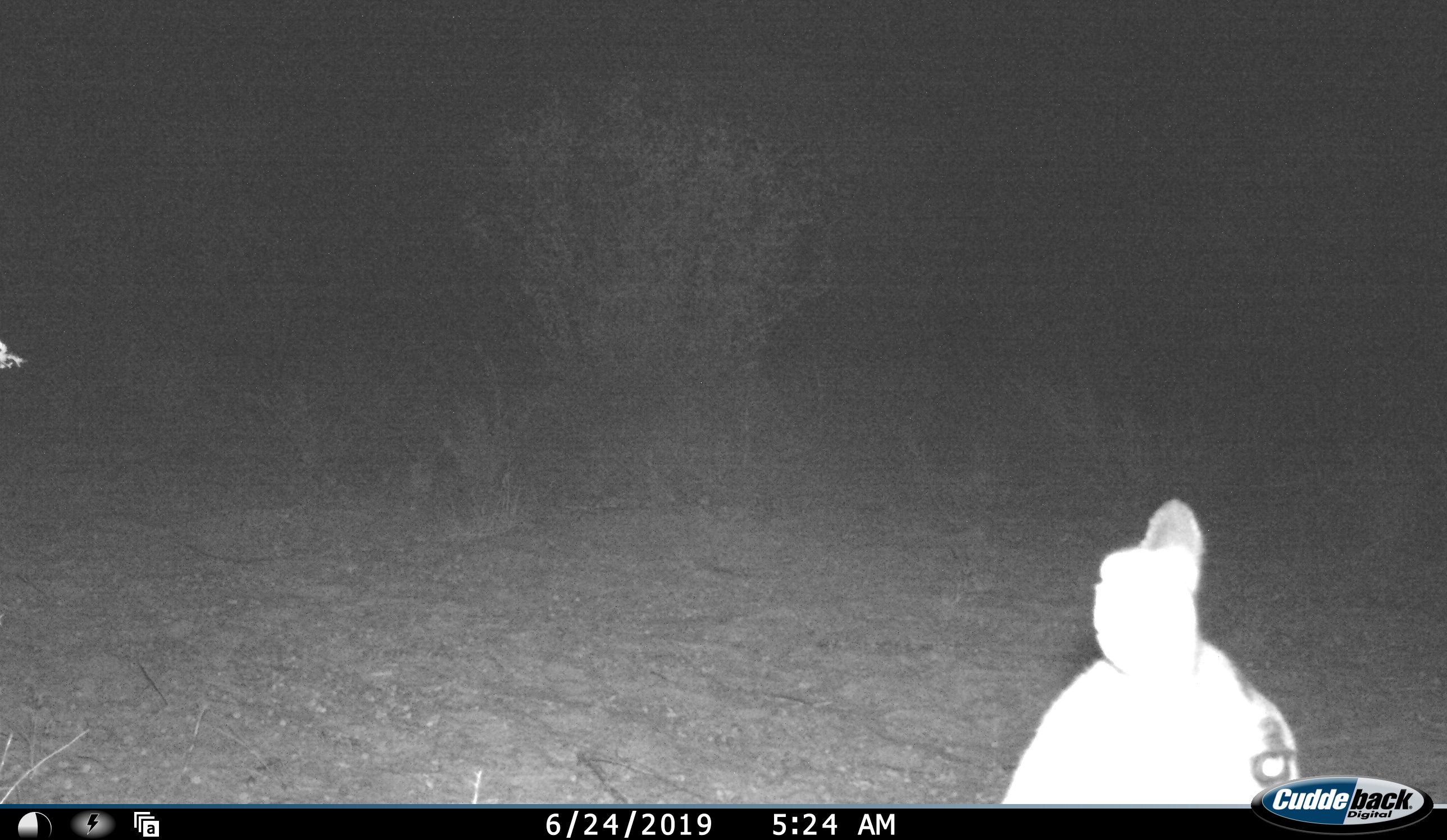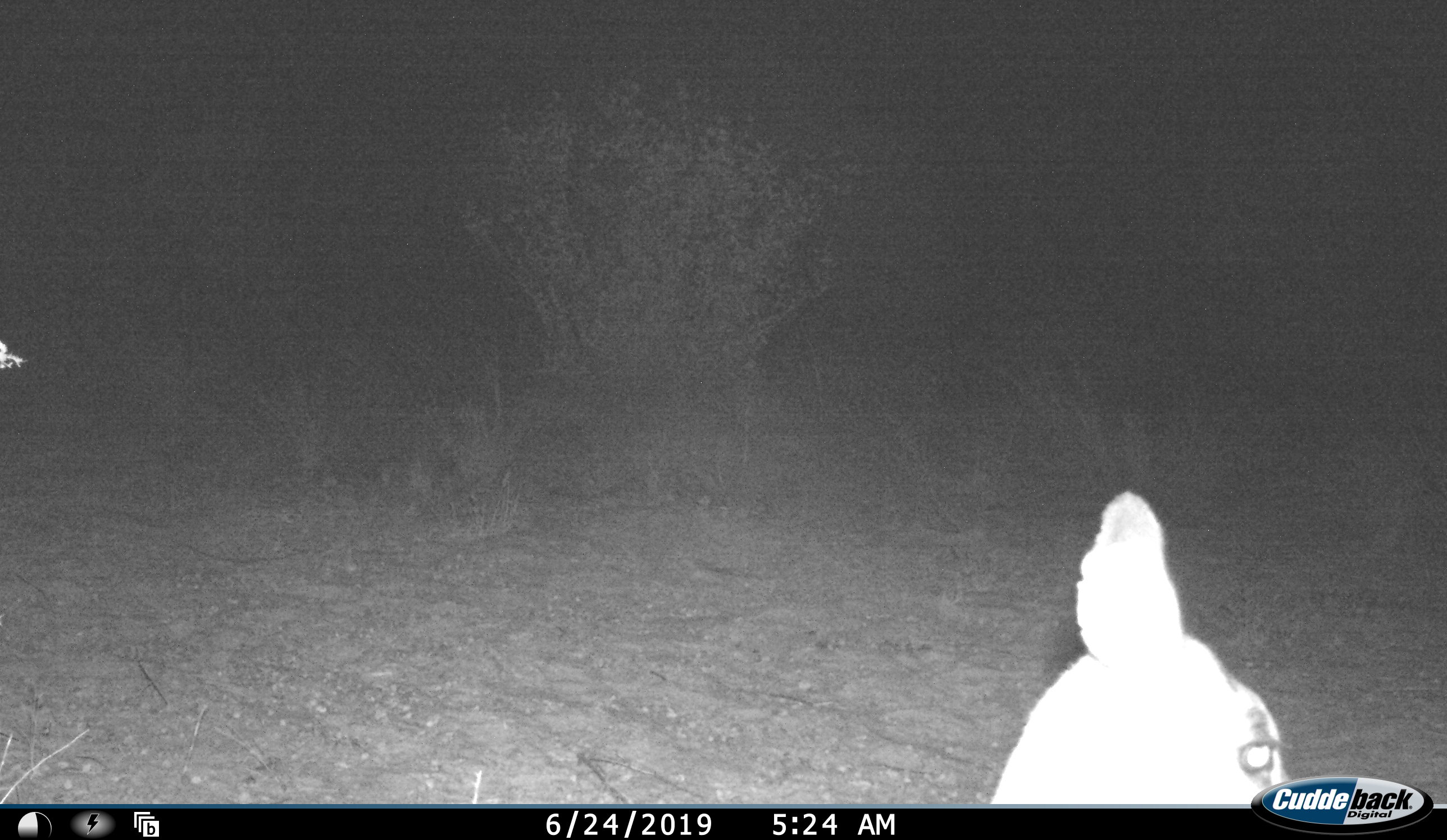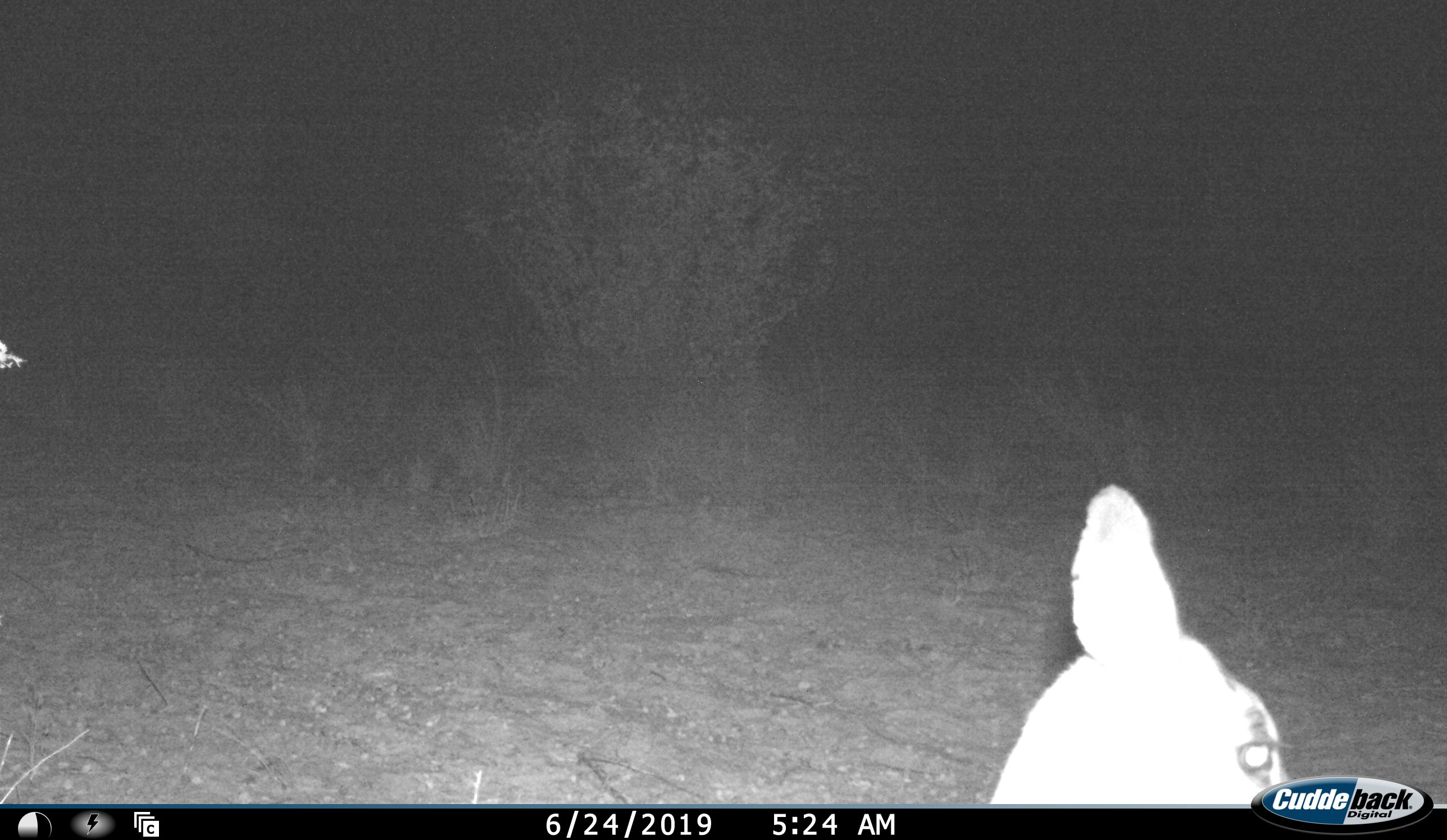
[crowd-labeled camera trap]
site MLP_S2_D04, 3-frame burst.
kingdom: Animalia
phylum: Chordata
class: Mammalia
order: Artiodactyla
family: Bovidae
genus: Antidorcas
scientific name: Antidorcas marsupialis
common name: springbok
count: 1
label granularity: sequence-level